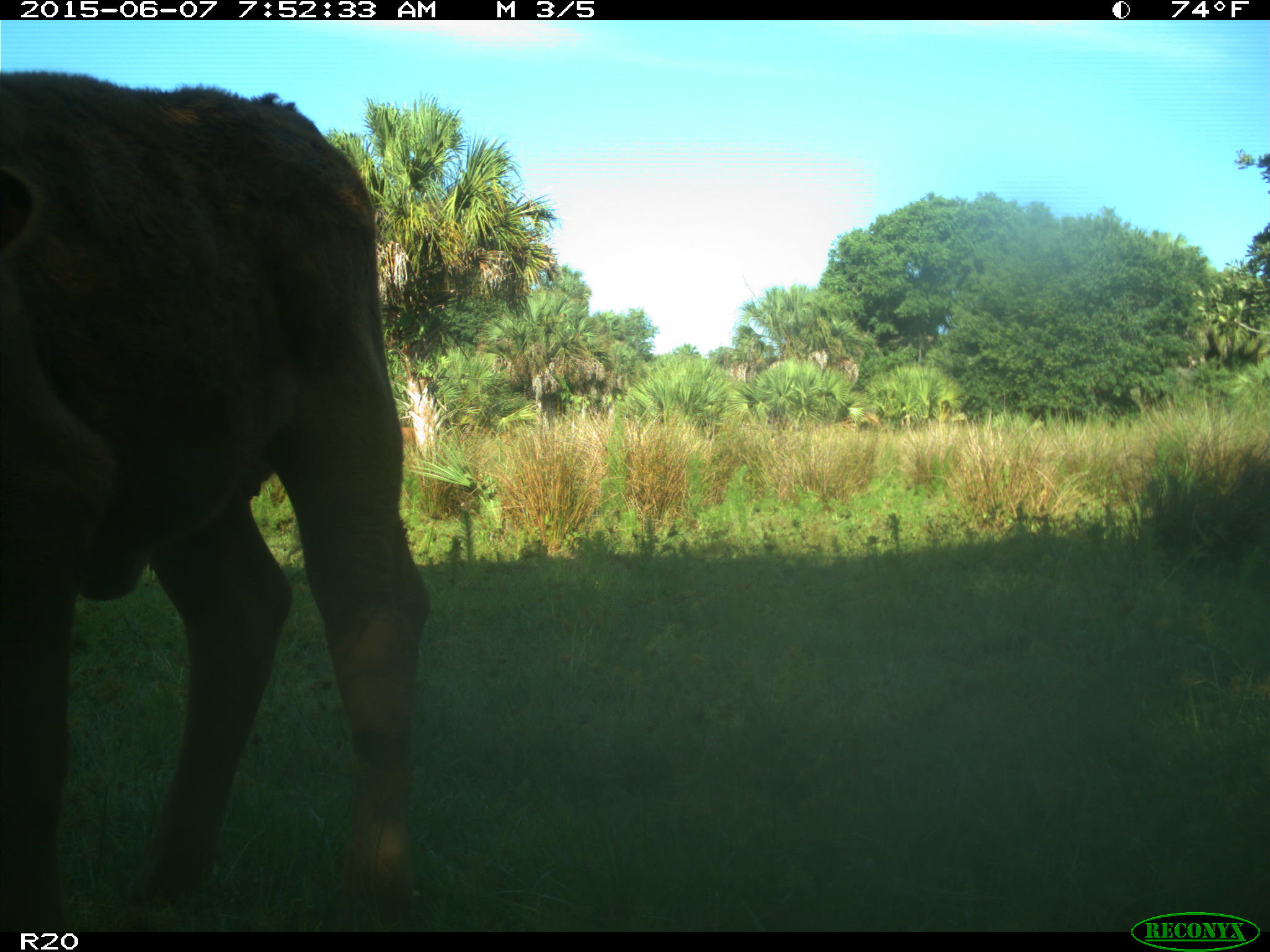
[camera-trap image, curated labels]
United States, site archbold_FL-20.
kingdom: Animalia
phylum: Chordata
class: Mammalia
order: Artiodactyla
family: Bovidae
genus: Bos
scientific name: Bos taurus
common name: domestic cow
Bos taurus (domestic cow).